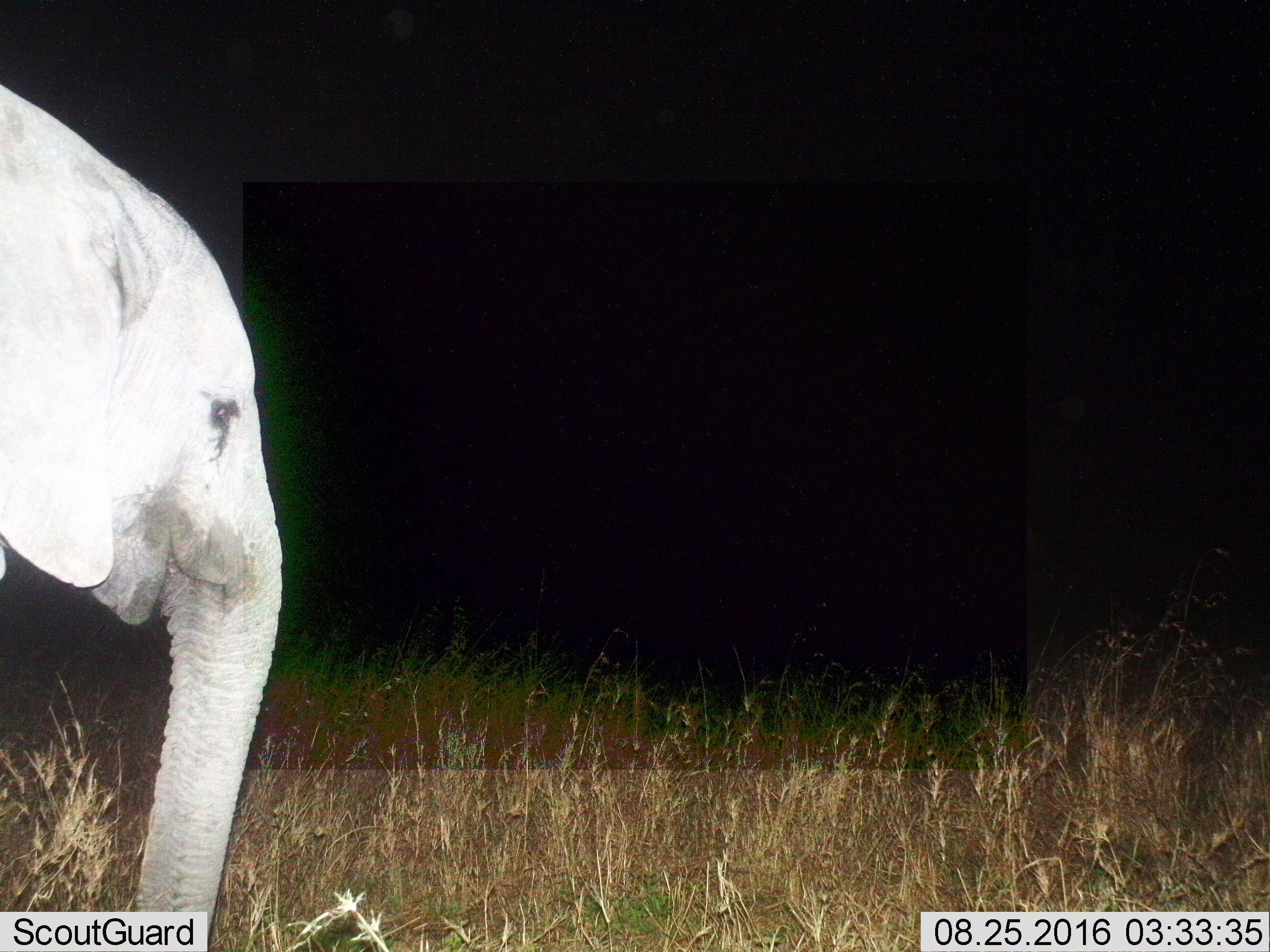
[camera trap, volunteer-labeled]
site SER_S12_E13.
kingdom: Animalia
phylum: Chordata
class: Mammalia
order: Proboscidea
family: Elephantidae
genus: Loxodonta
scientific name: Loxodonta africana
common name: african bush elephant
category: elephant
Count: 1.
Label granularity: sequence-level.